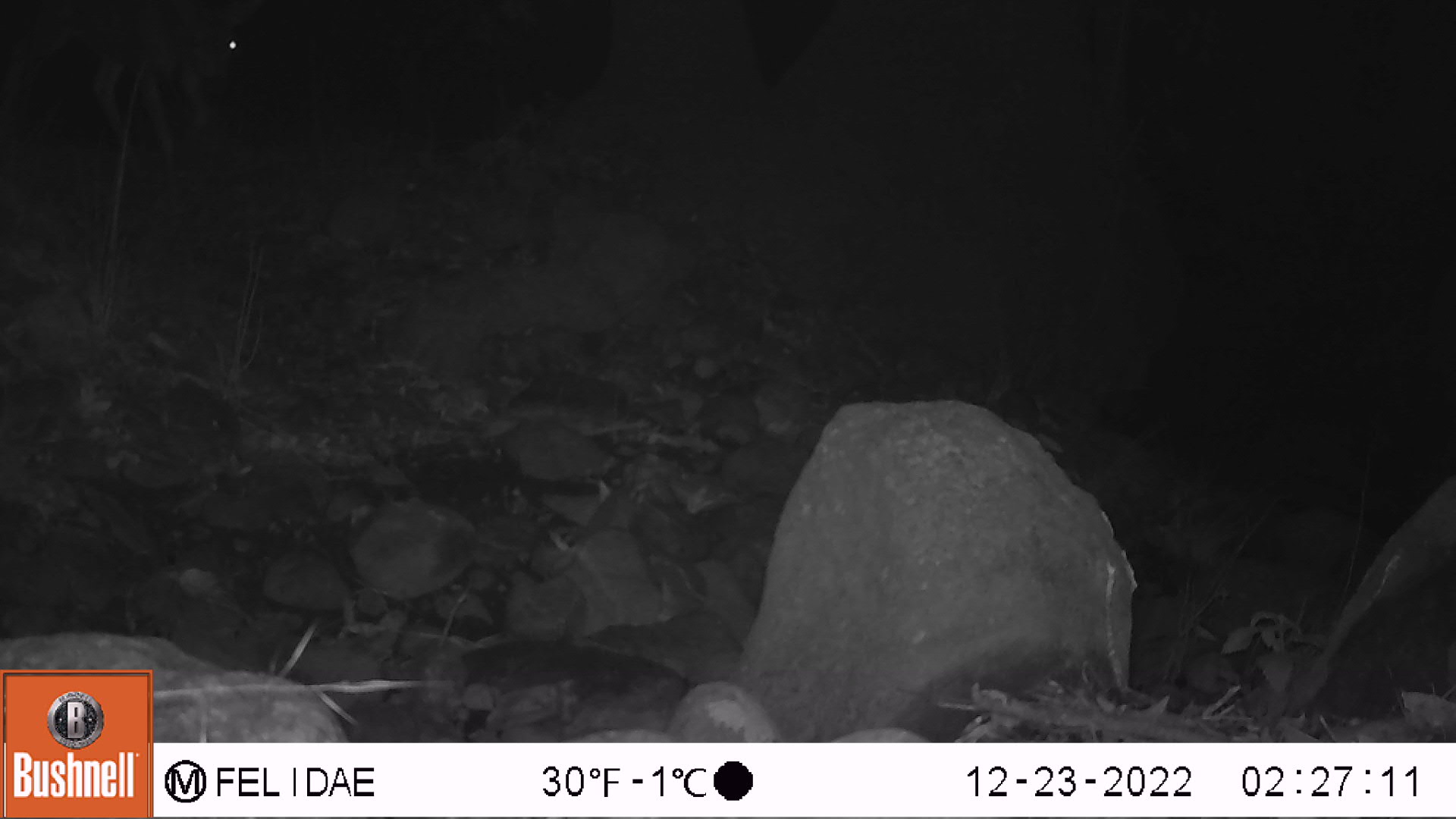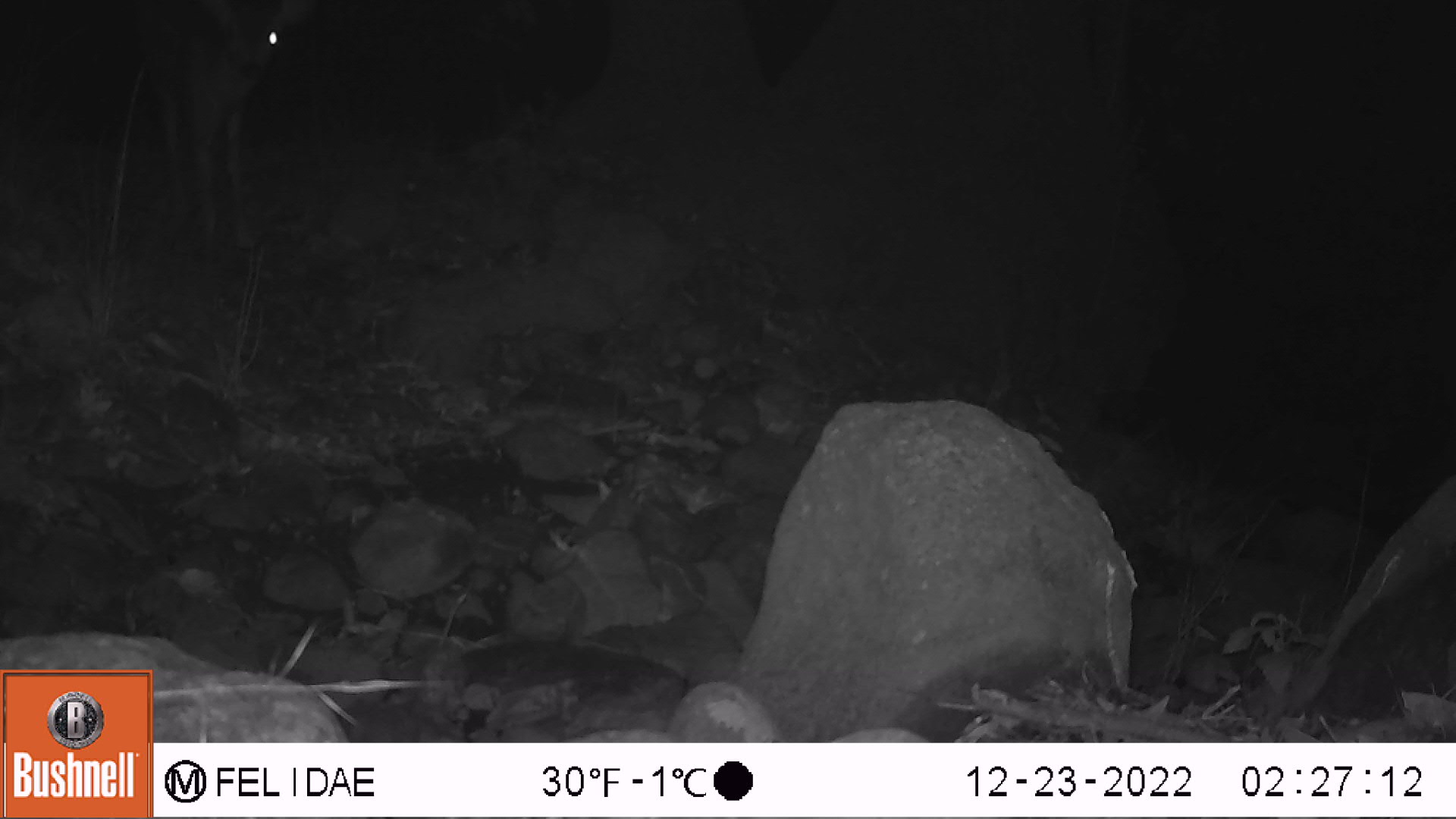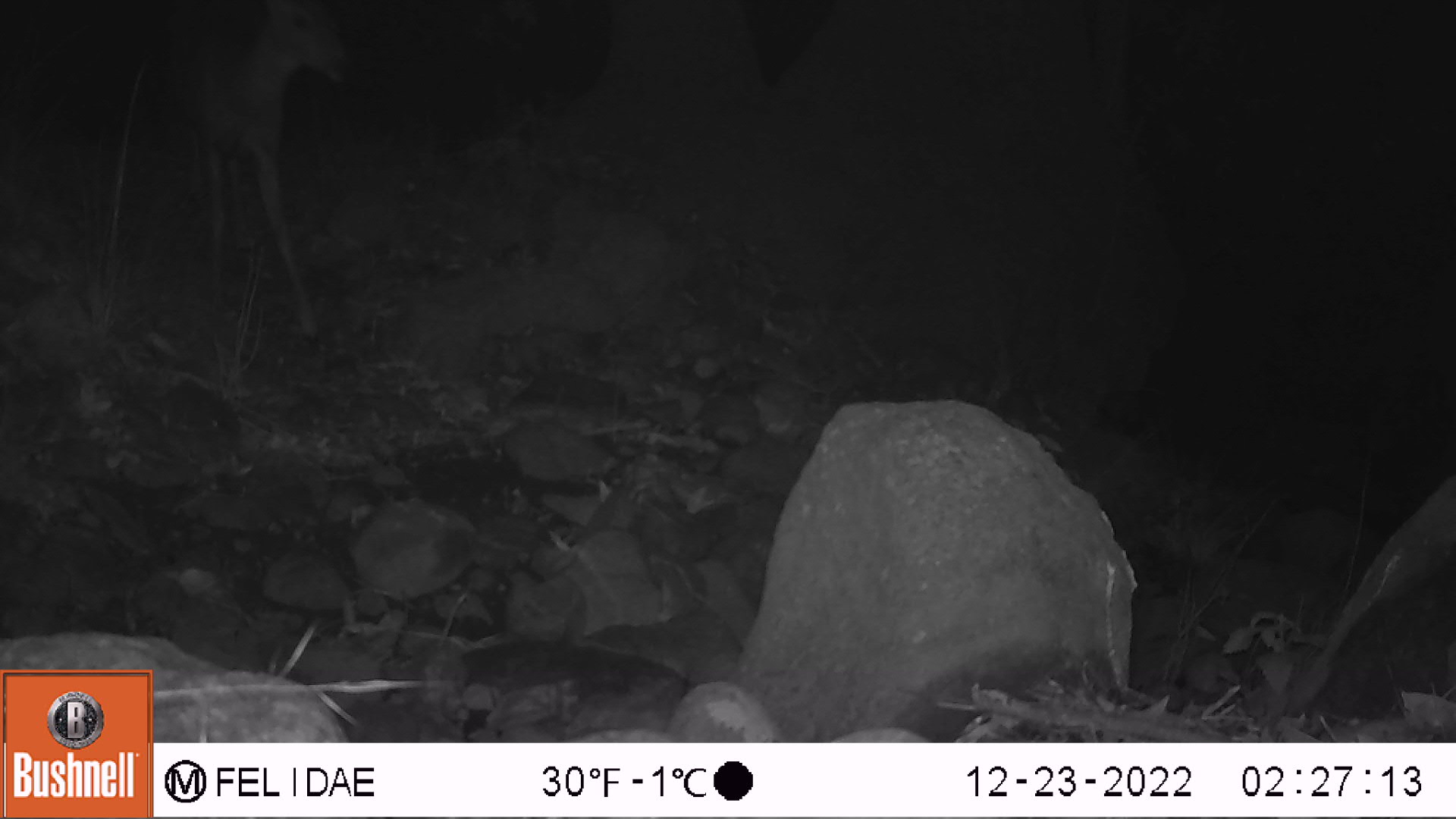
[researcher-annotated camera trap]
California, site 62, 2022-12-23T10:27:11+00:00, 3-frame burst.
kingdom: Animalia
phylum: Chordata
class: Mammalia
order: Artiodactyla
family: Cervidae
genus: Odocoileus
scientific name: Odocoileus hemionus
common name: mule deer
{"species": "mule deer (Odocoileus hemionus)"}